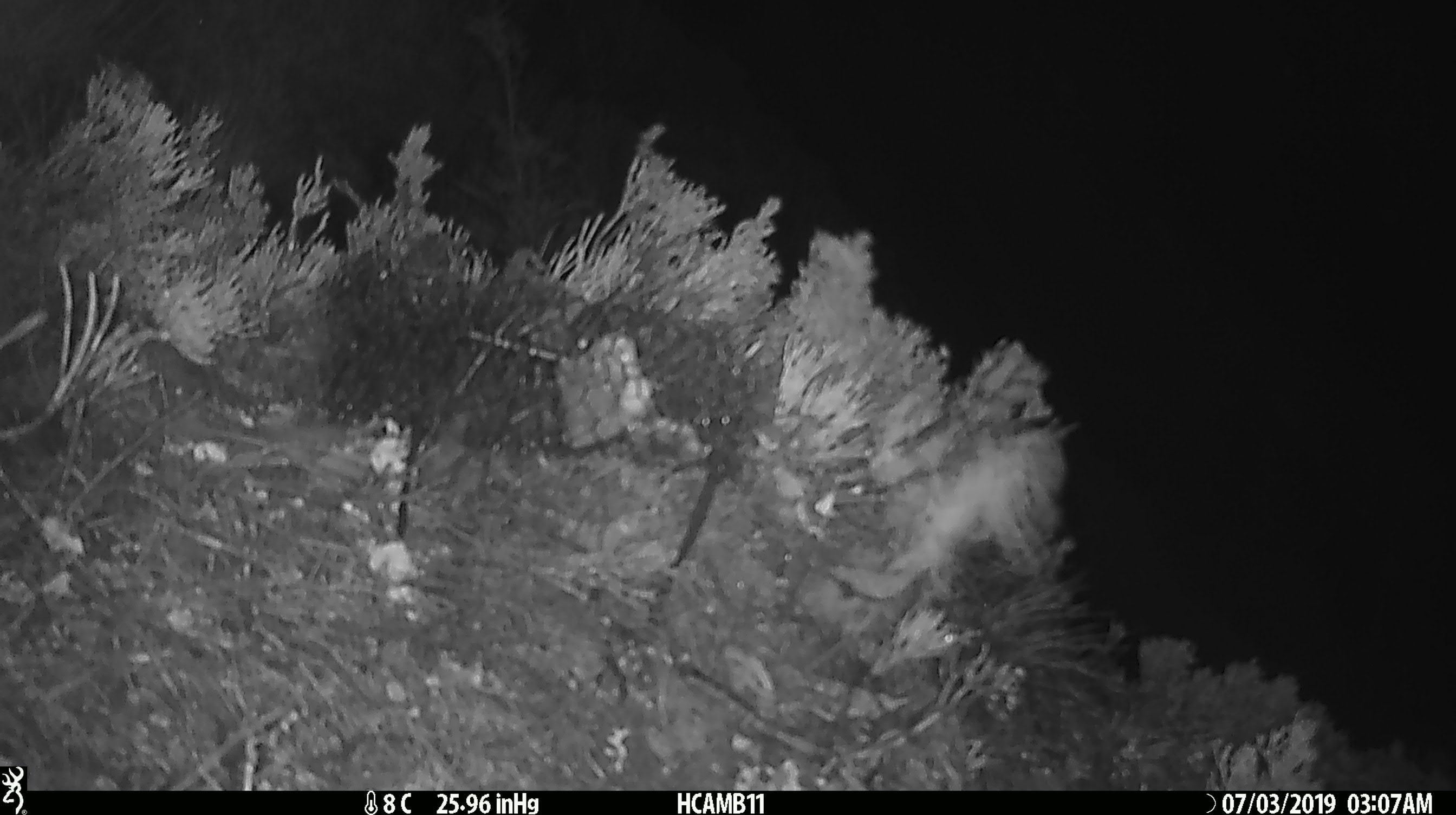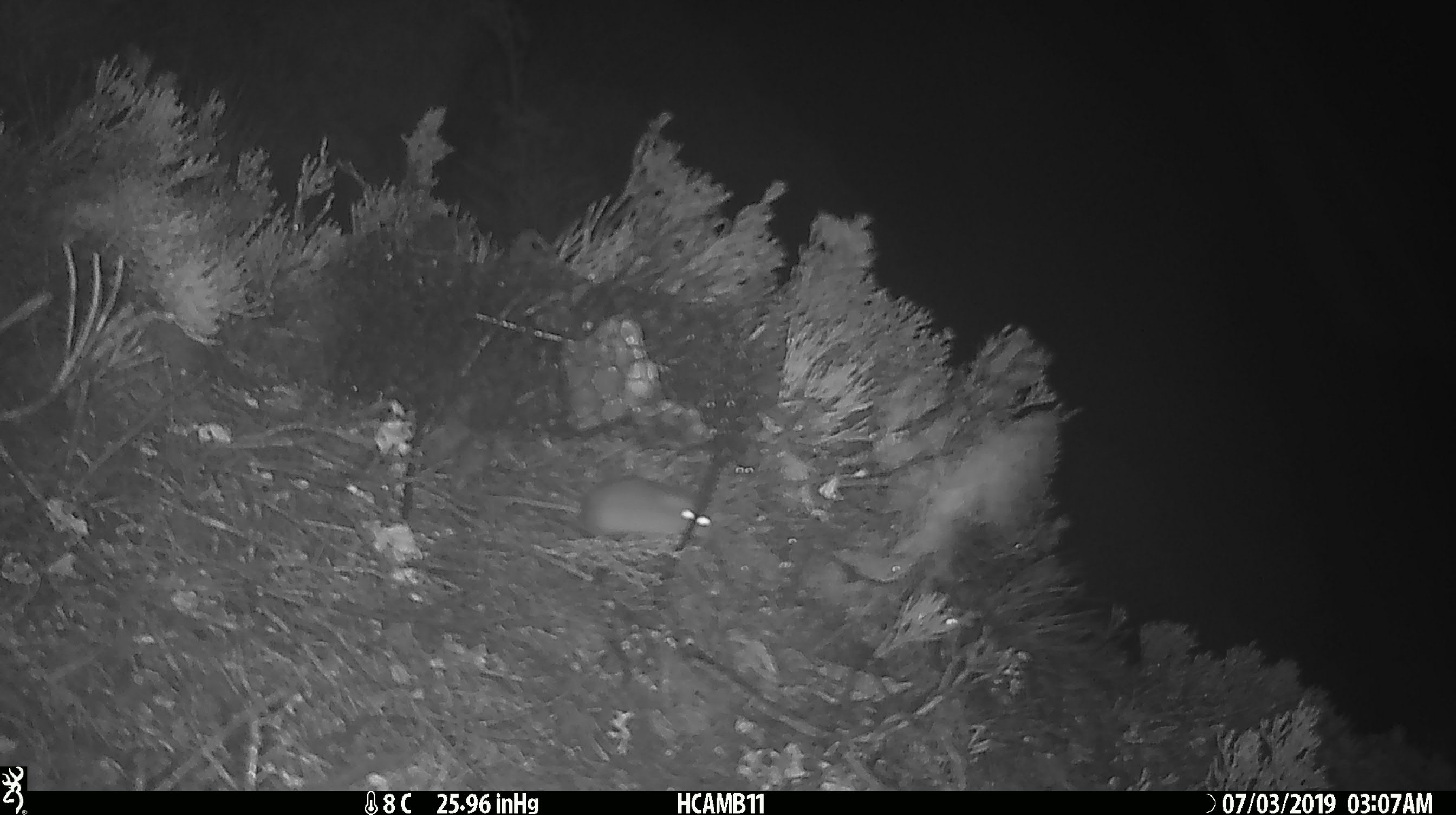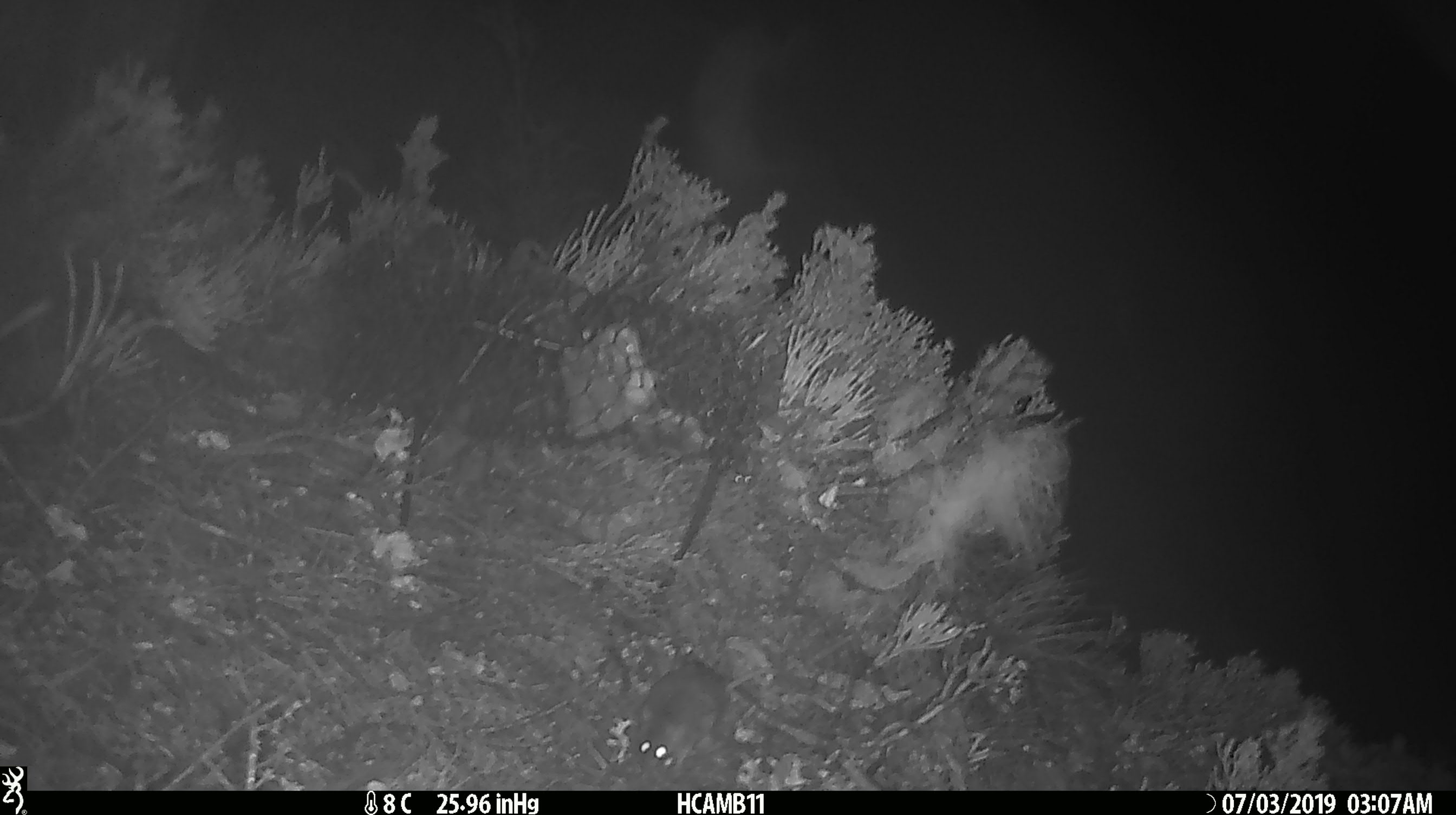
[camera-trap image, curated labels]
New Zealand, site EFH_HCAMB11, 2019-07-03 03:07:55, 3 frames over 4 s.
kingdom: Animalia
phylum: Chordata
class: Mammalia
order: Rodentia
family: Muridae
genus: Mus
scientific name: Mus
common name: mouse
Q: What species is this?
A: Mouse (Mus).